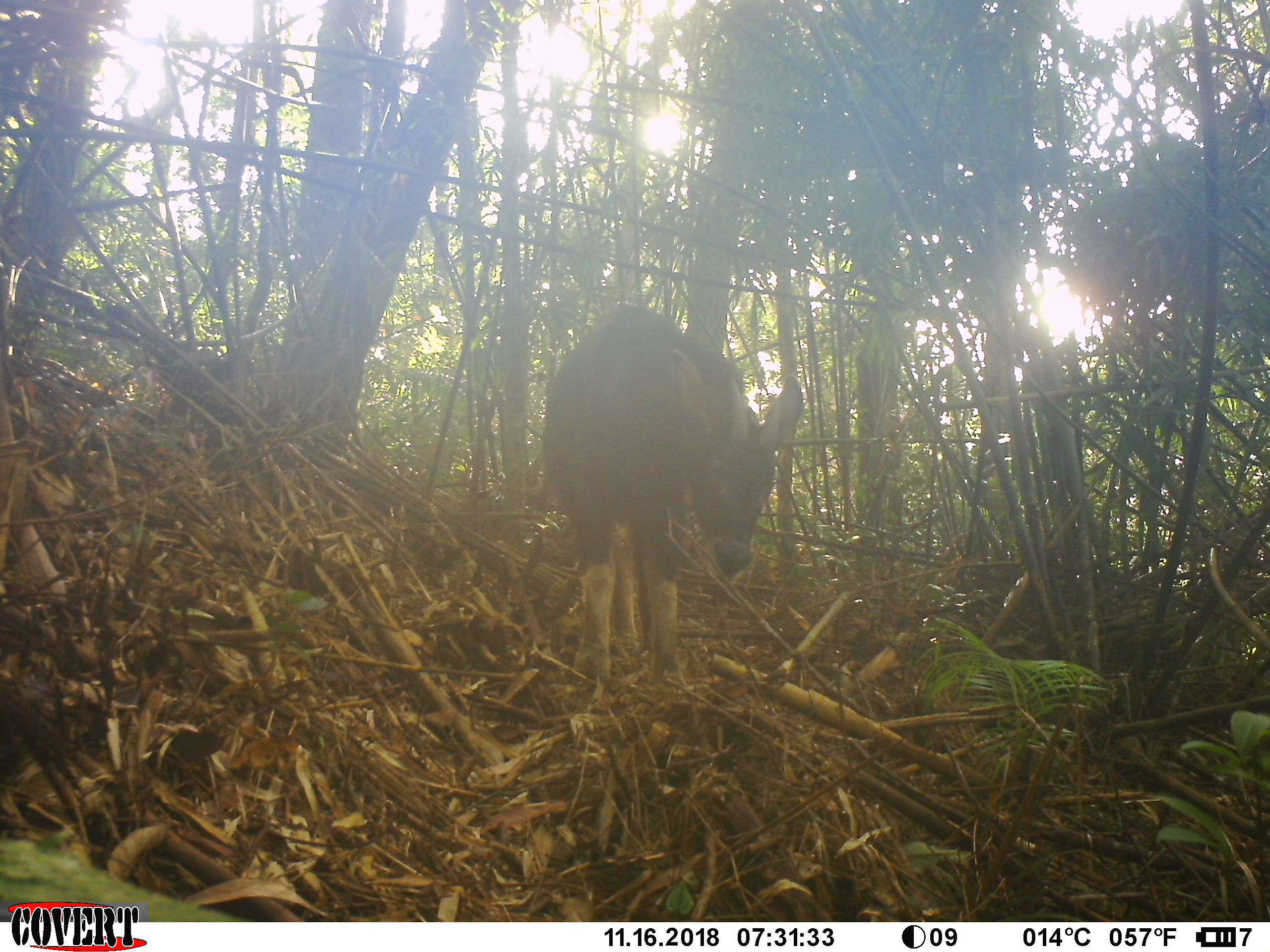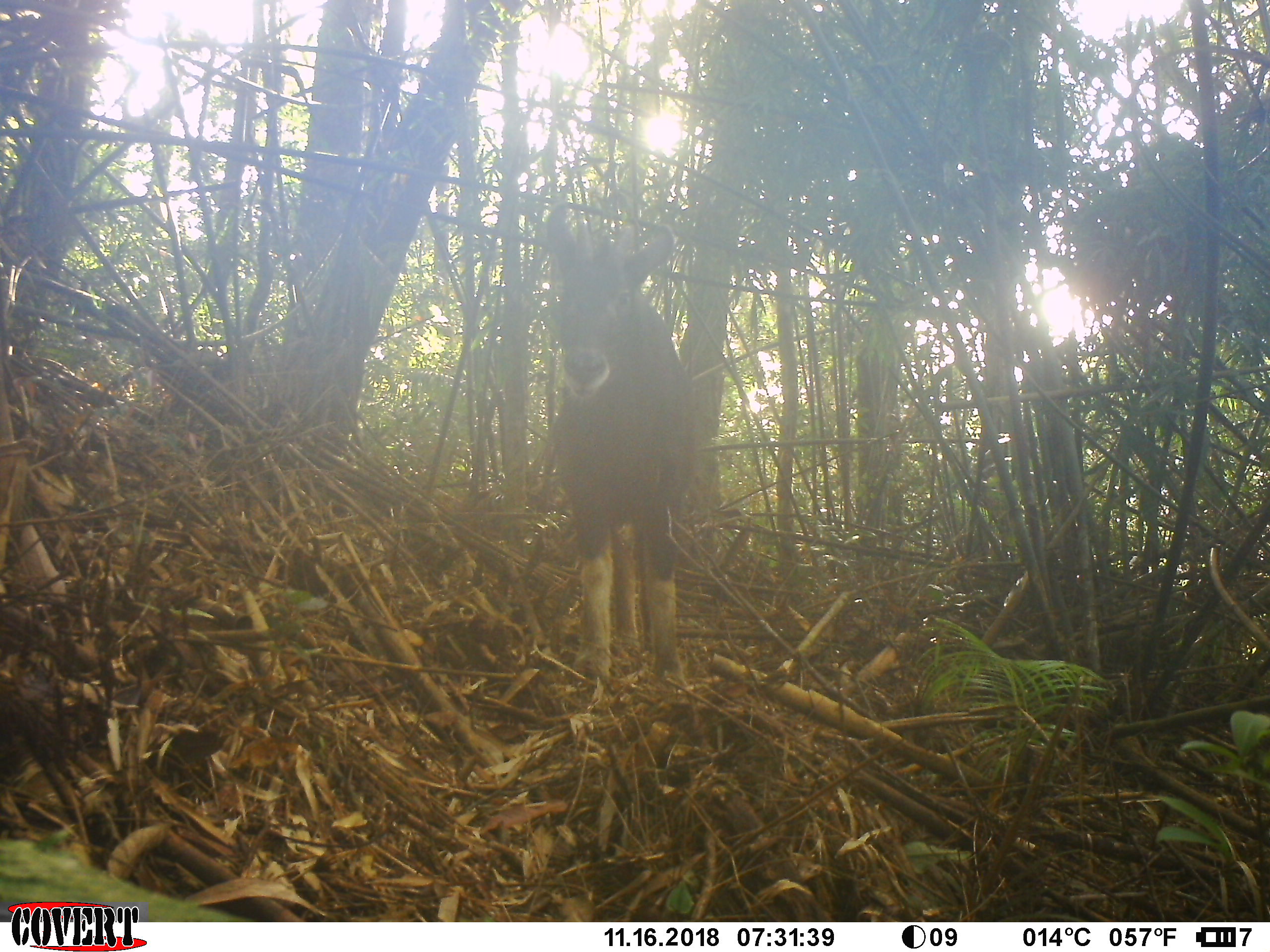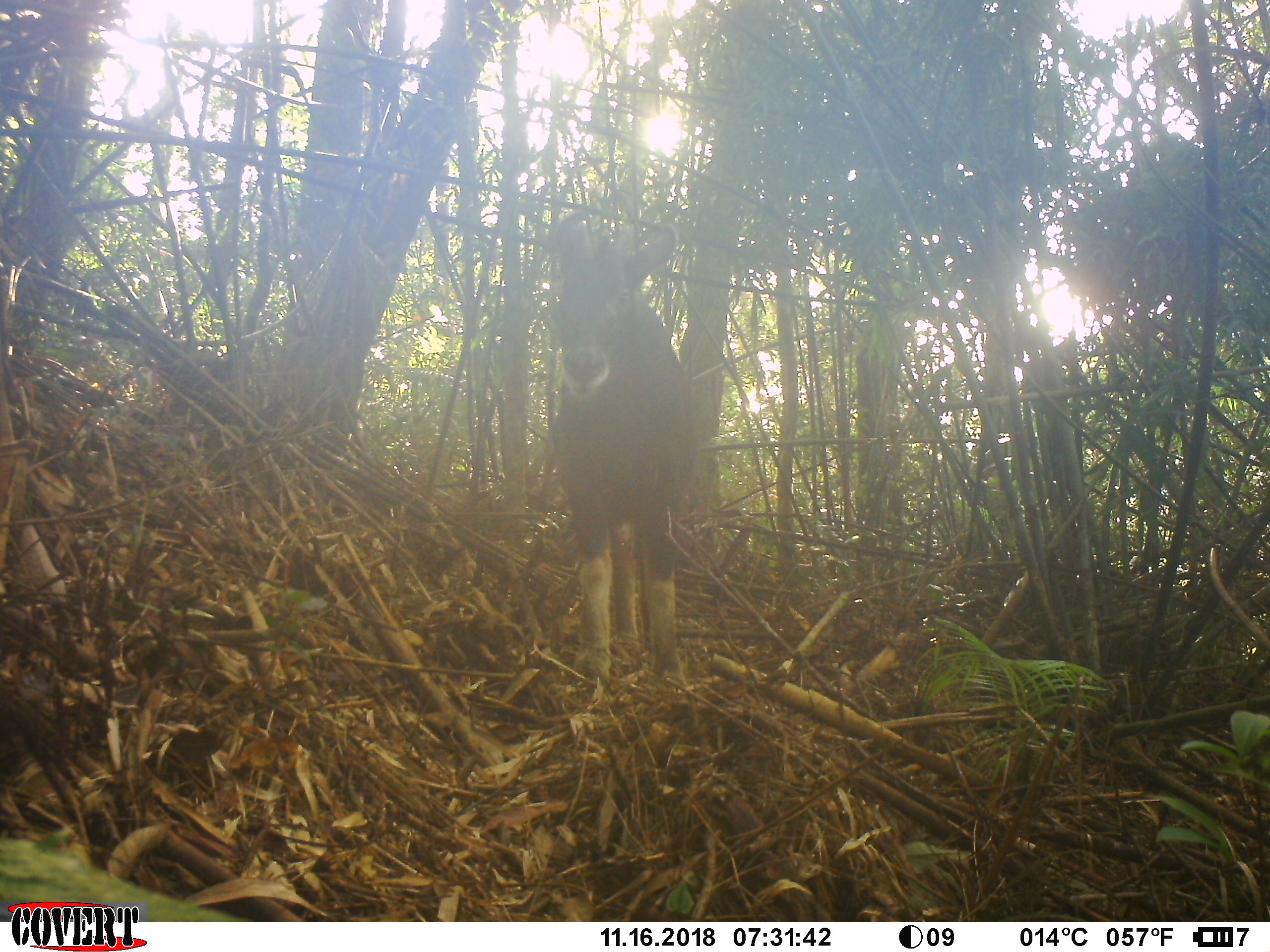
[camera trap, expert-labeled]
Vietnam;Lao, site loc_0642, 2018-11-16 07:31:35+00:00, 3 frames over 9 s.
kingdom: Animalia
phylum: Chordata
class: Mammalia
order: Artiodactyla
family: Bovidae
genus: Capricornis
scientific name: Capricornis sumatraensis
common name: chinese serow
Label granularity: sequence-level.